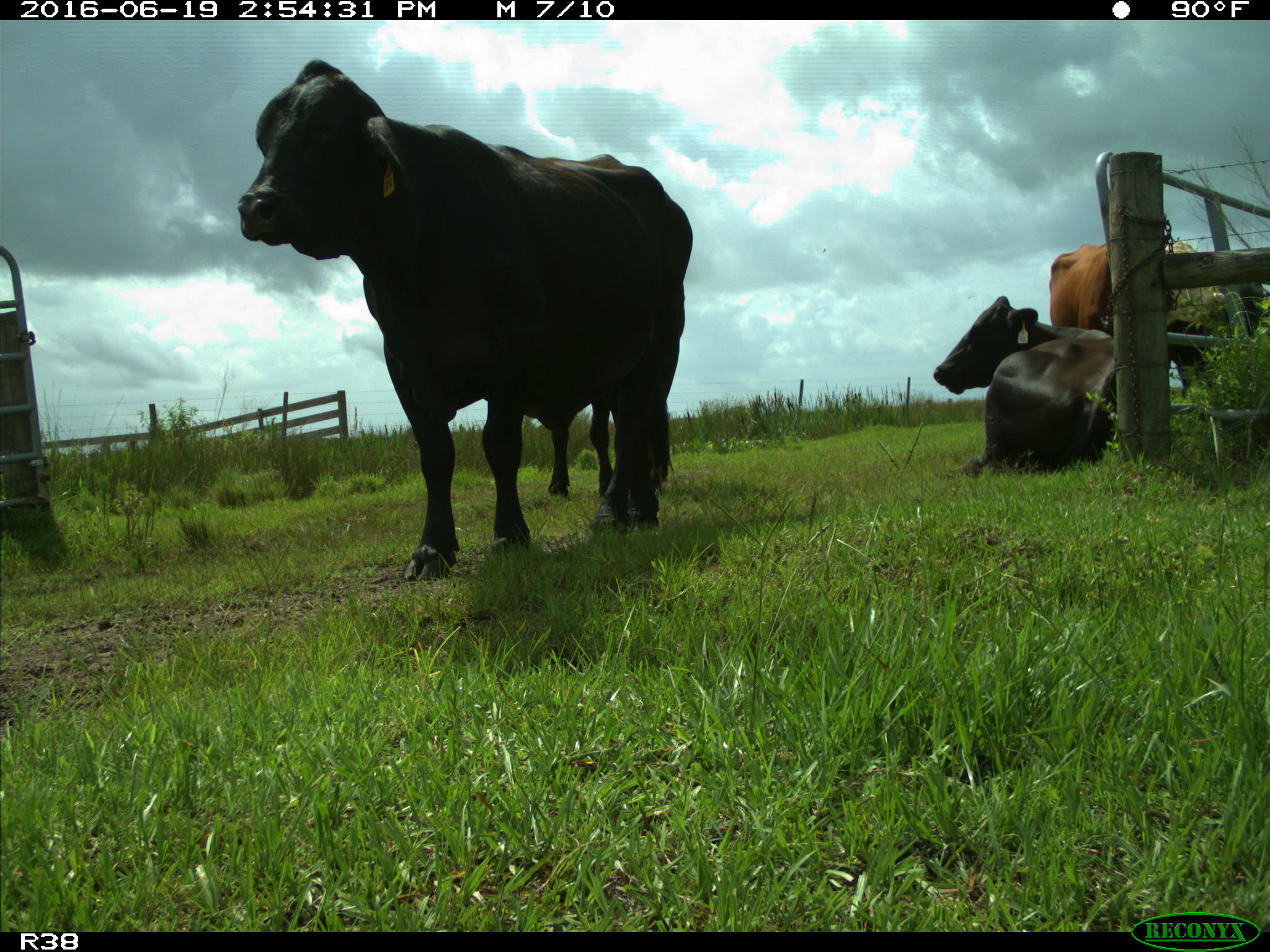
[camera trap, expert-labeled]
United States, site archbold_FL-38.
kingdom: Animalia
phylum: Chordata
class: Mammalia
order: Artiodactyla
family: Bovidae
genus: Bos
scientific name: Bos taurus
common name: domestic cow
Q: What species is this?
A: Bos taurus (domestic cow).